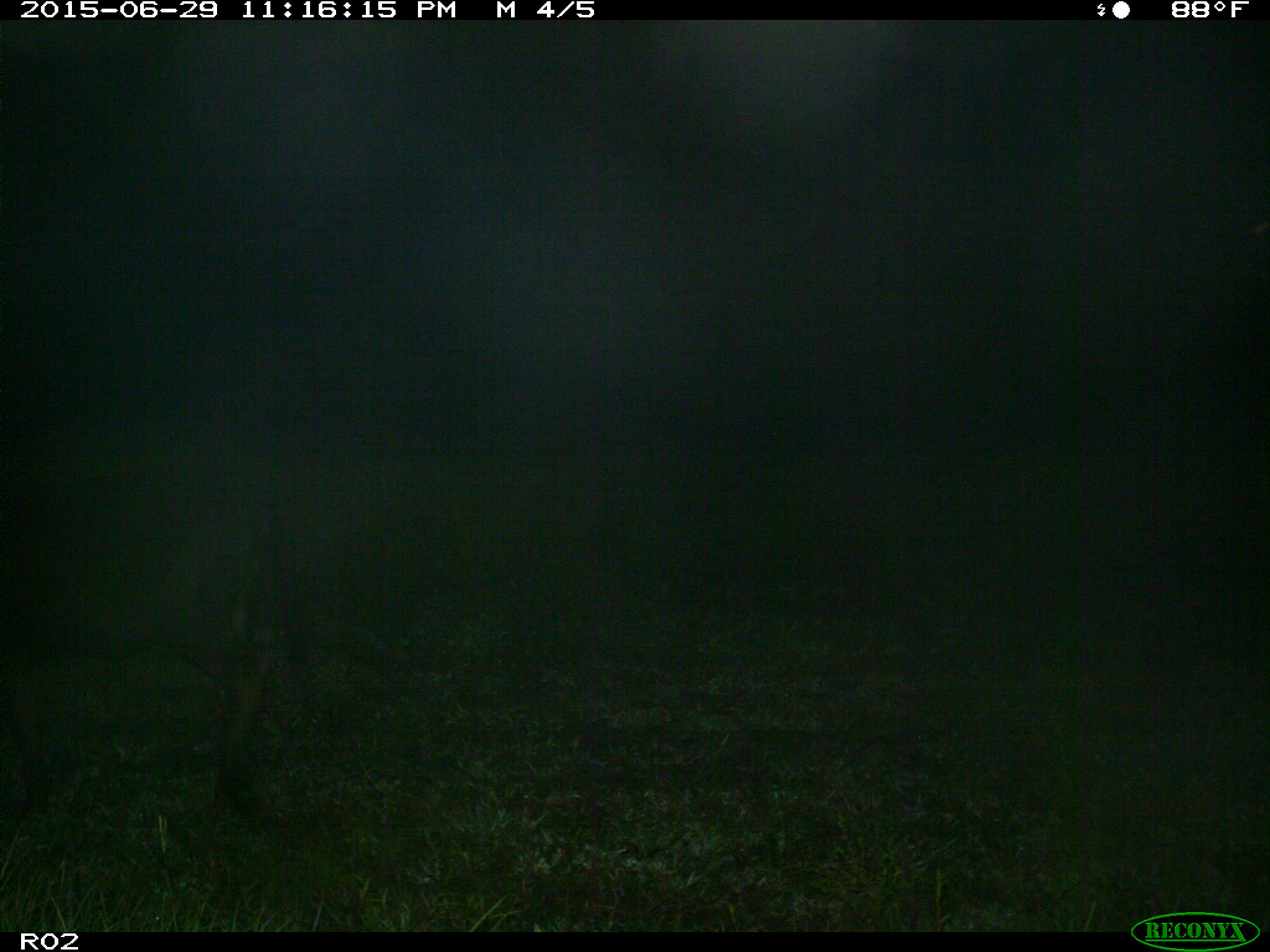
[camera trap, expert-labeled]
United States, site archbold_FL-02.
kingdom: Animalia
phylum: Chordata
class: Mammalia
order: Artiodactyla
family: Bovidae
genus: Bos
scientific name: Bos taurus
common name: domestic cow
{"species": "Bos taurus (domestic cow)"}